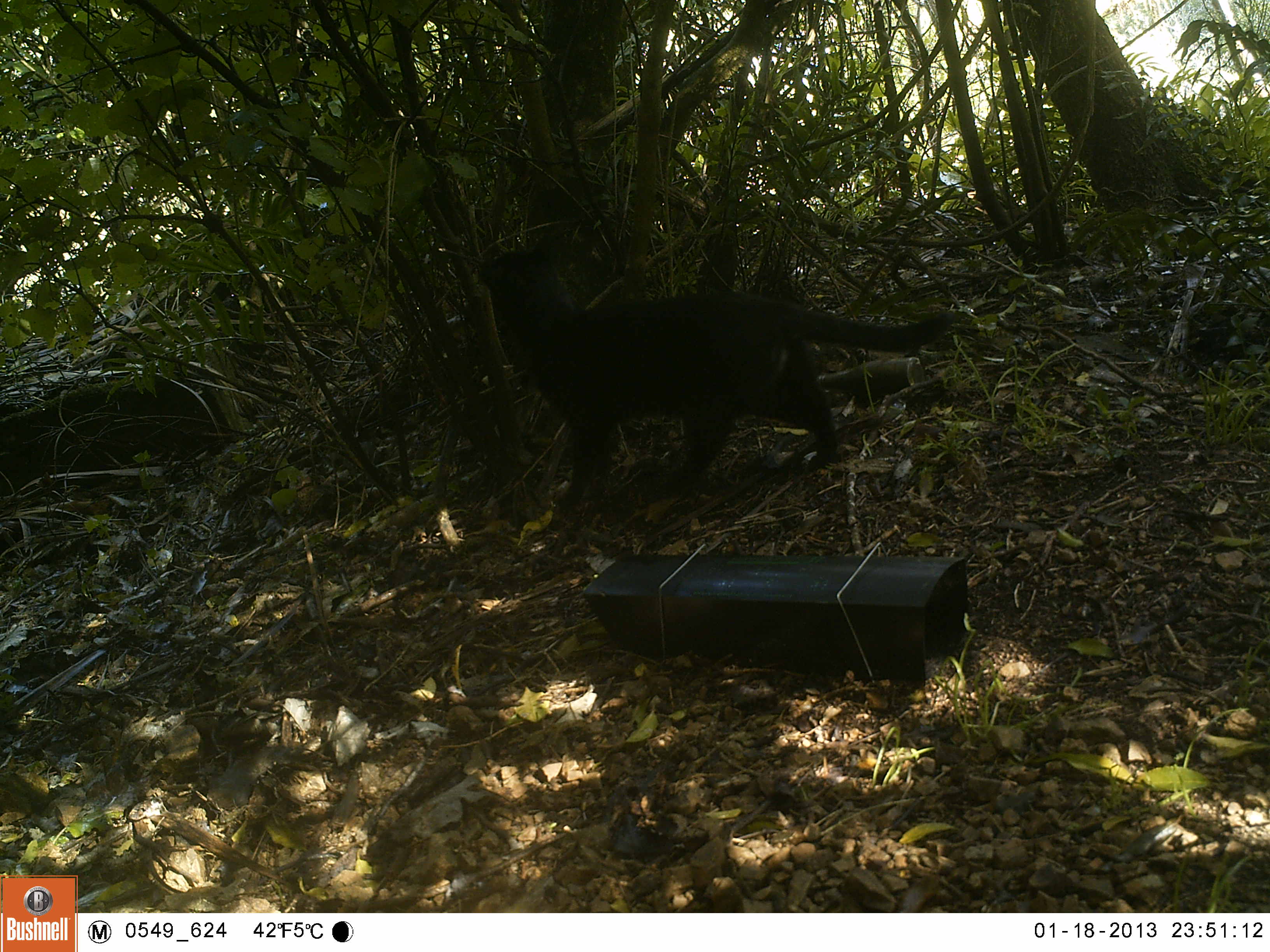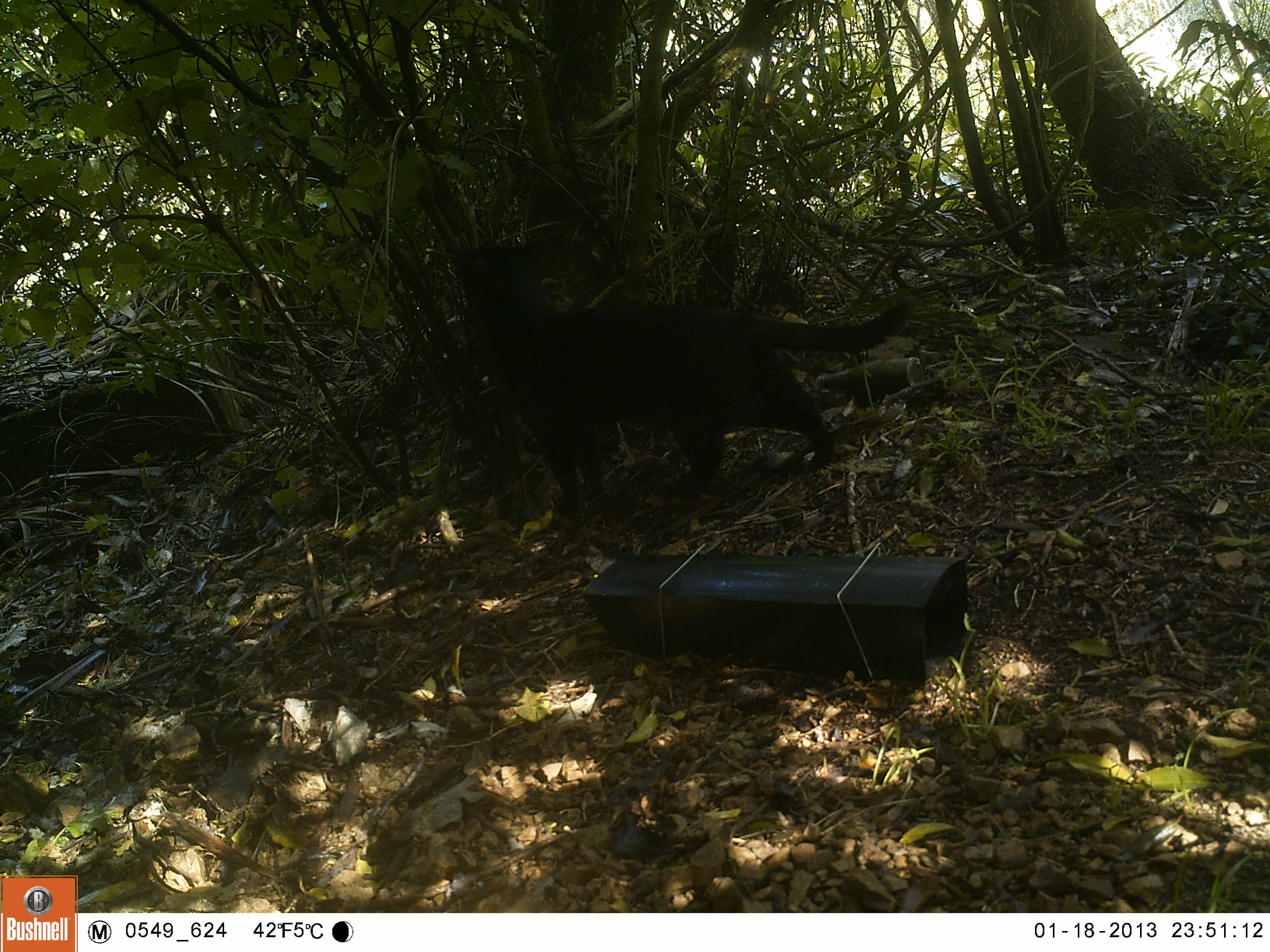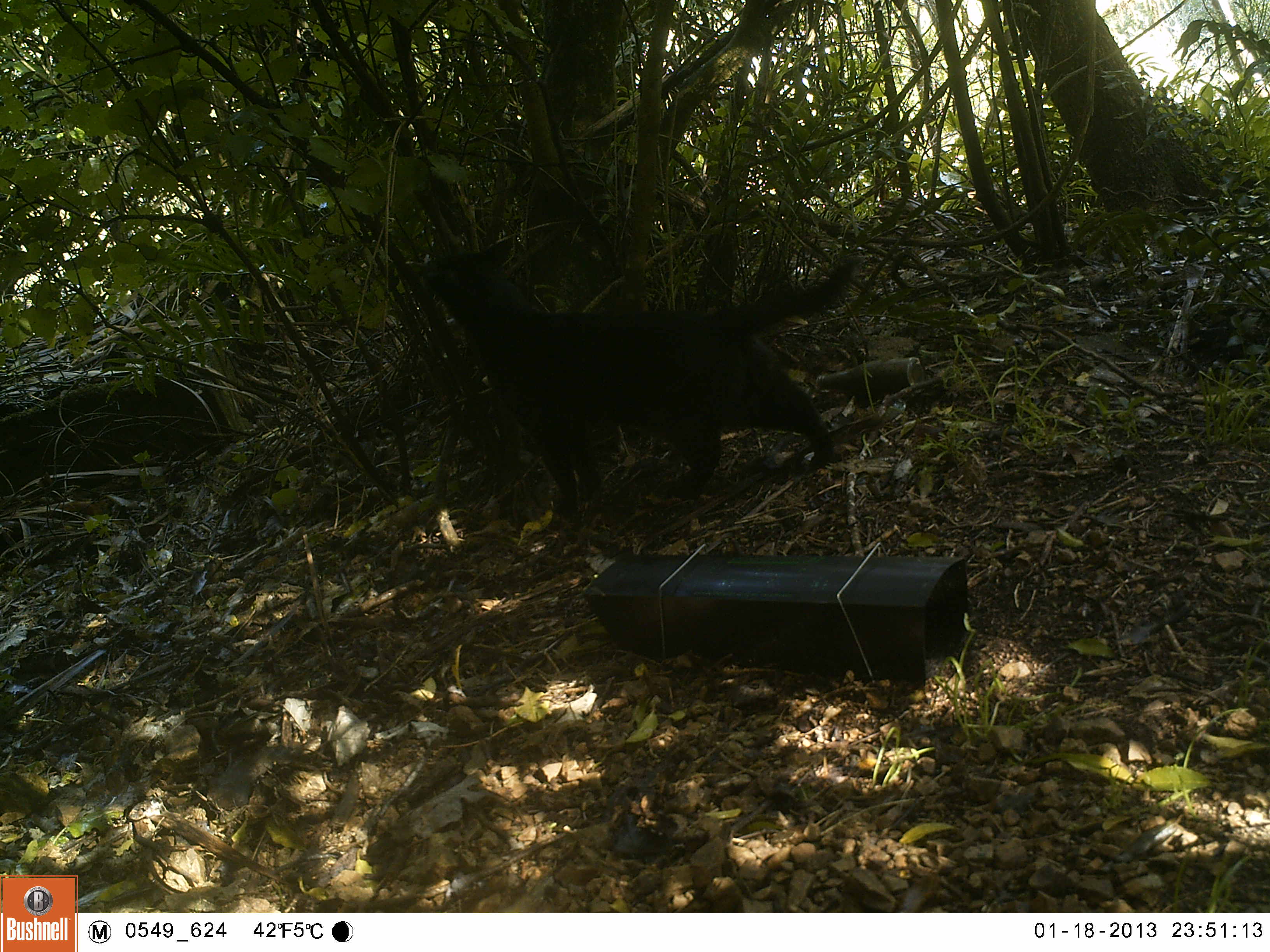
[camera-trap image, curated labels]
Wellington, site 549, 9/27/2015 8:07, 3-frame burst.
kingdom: Animalia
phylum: Chordata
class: Mammalia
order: Carnivora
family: Felidae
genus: Felis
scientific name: Felis catus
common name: cat